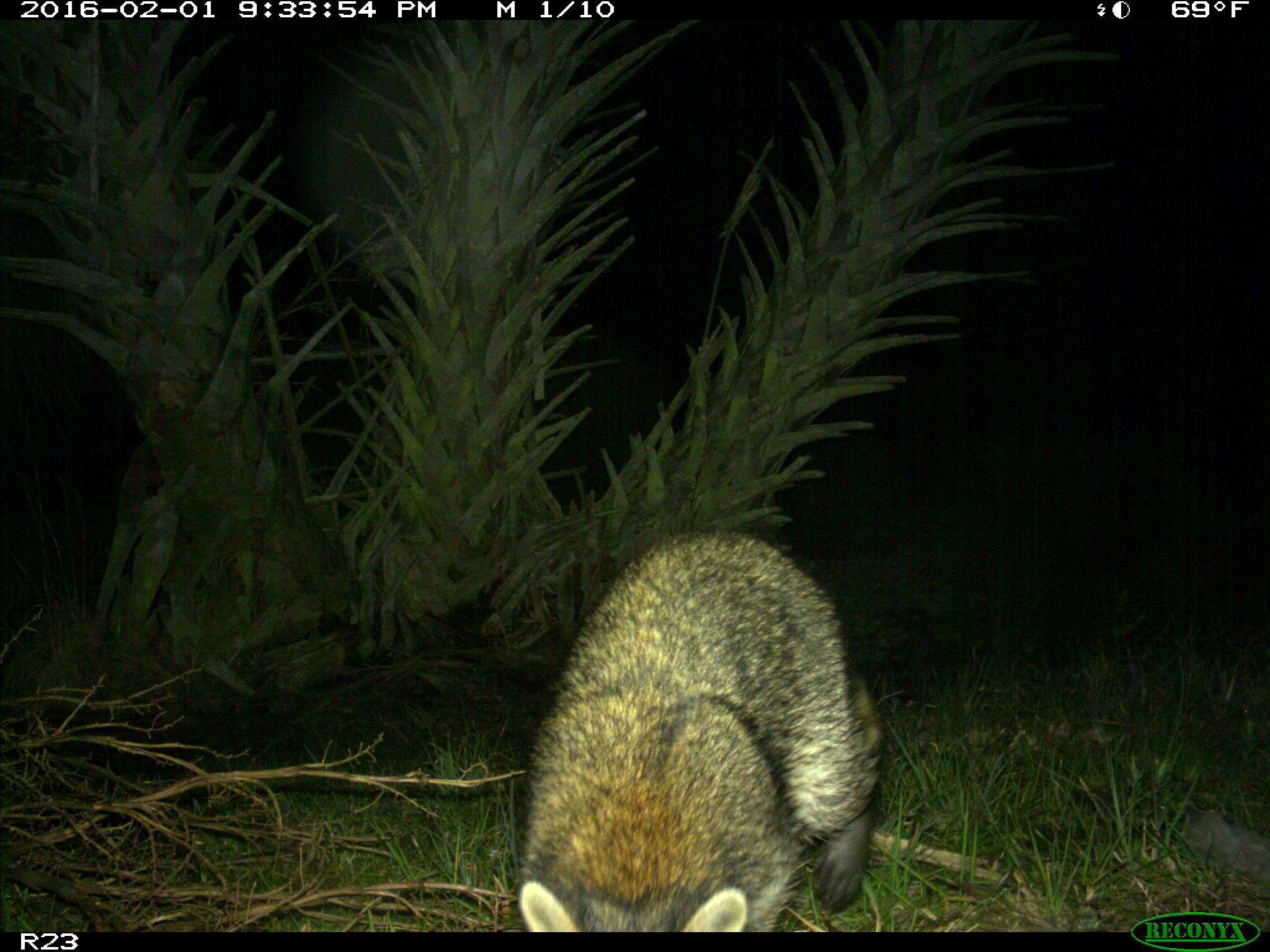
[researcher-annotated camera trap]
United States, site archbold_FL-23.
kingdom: Animalia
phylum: Chordata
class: Mammalia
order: Carnivora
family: Procyonidae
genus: Procyon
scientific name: Procyon lotor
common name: common raccoon